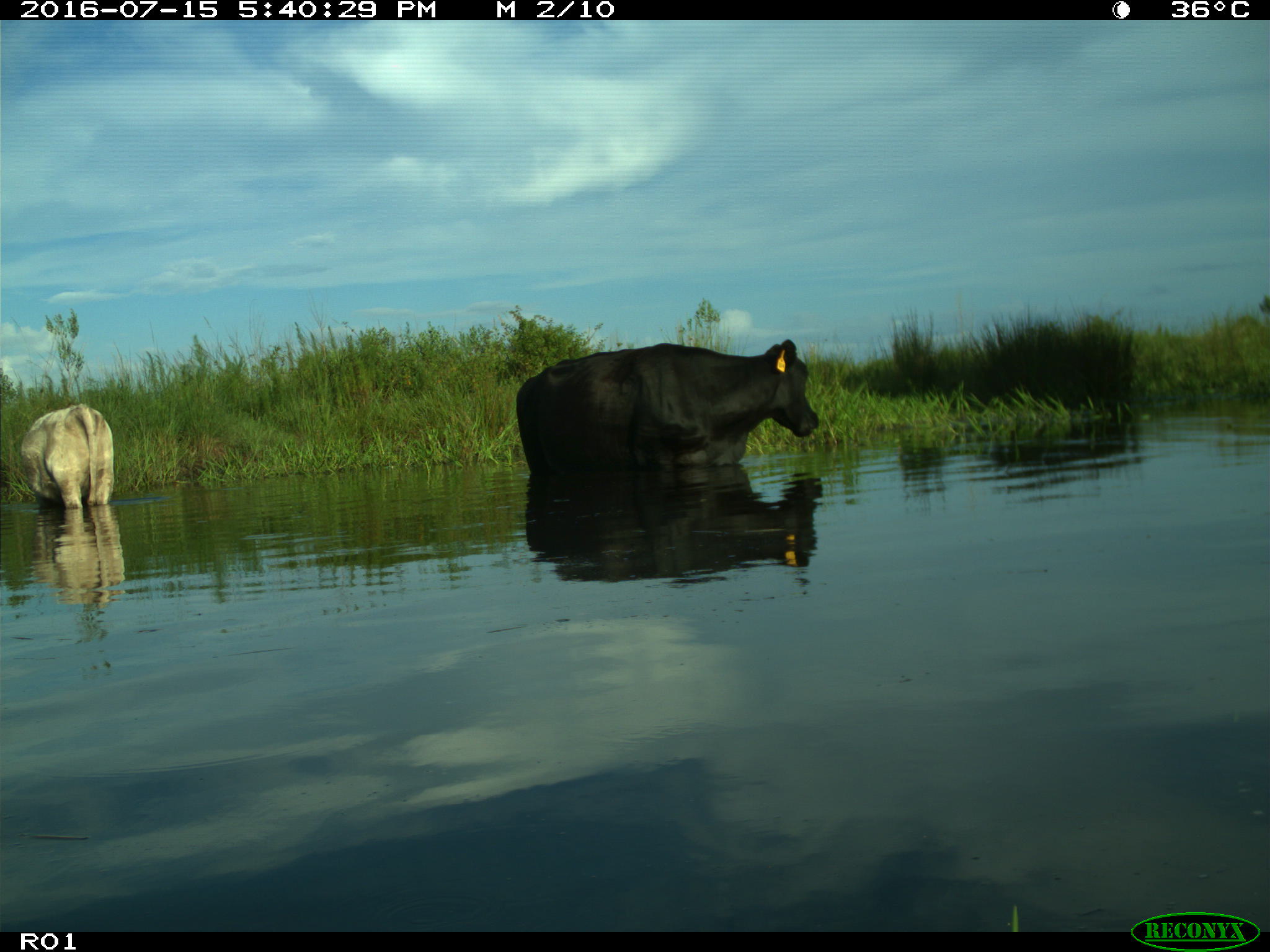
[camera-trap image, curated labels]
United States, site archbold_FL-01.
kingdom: Animalia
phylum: Chordata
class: Mammalia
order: Artiodactyla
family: Bovidae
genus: Bos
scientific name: Bos taurus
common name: domestic cow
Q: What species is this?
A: Bos taurus (domestic cow).